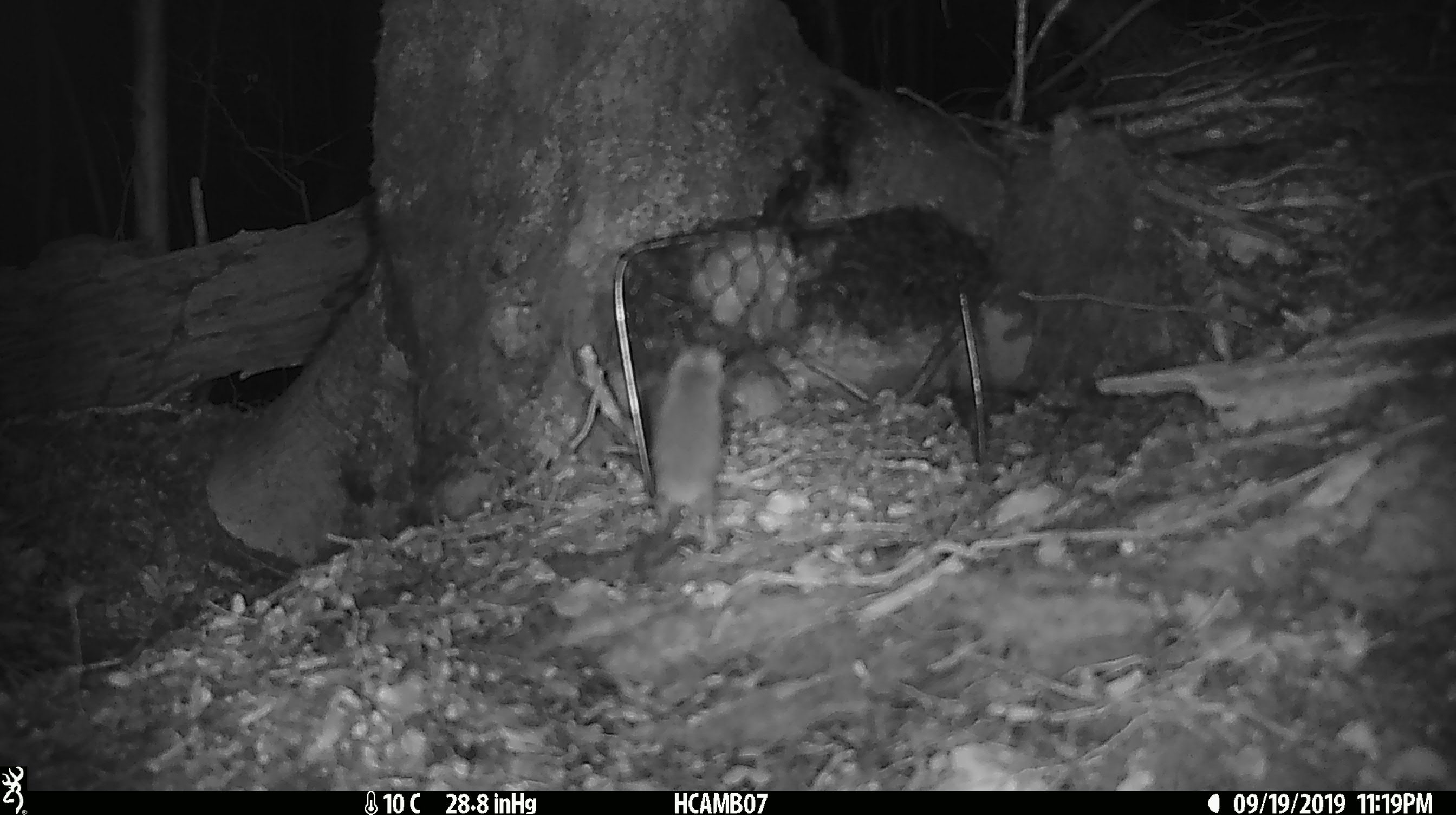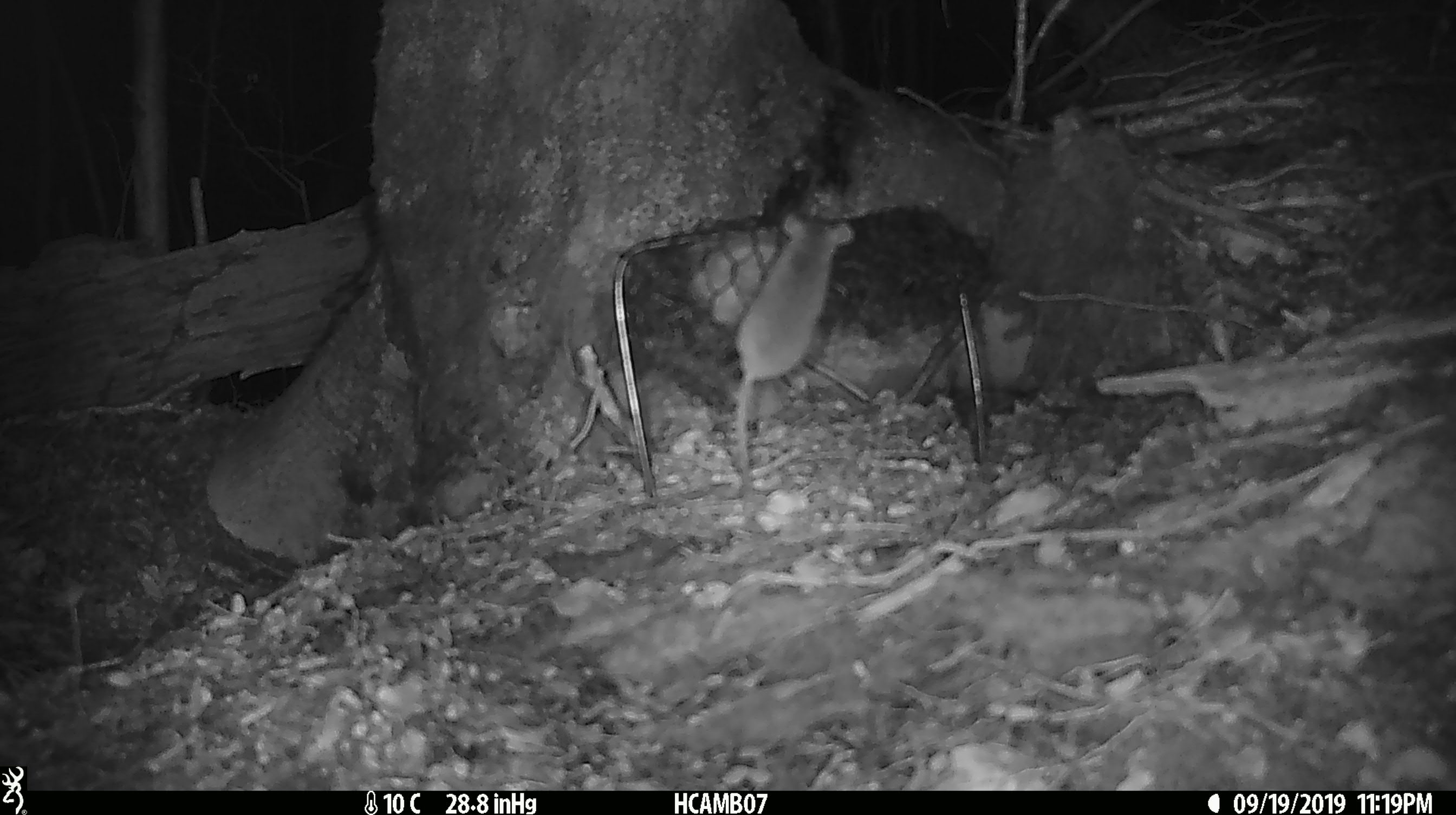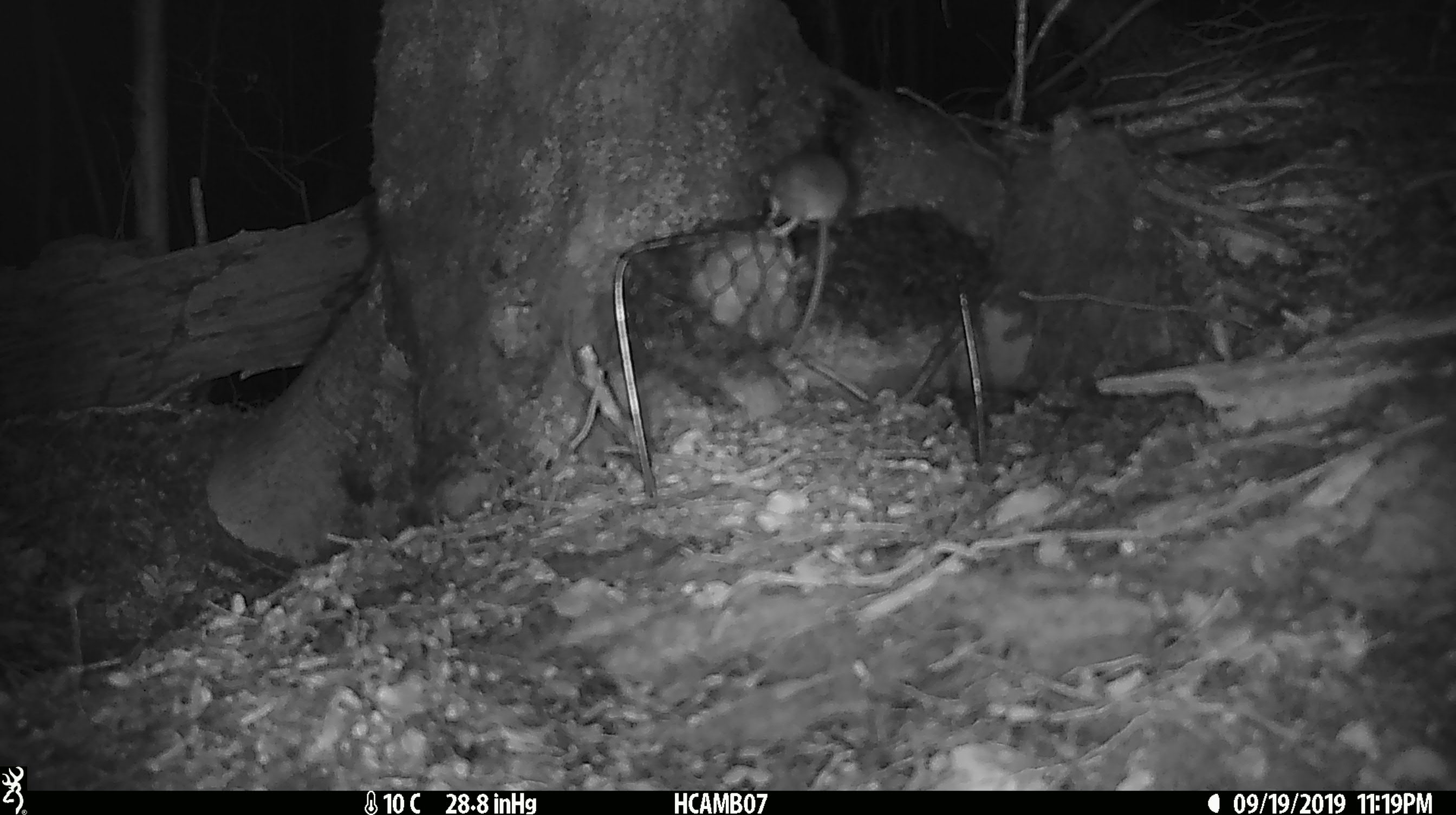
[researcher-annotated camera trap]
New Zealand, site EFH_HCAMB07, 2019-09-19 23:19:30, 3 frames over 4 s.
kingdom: Animalia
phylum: Chordata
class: Mammalia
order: Rodentia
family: Muridae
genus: Mus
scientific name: Mus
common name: mouse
Mouse (Mus).